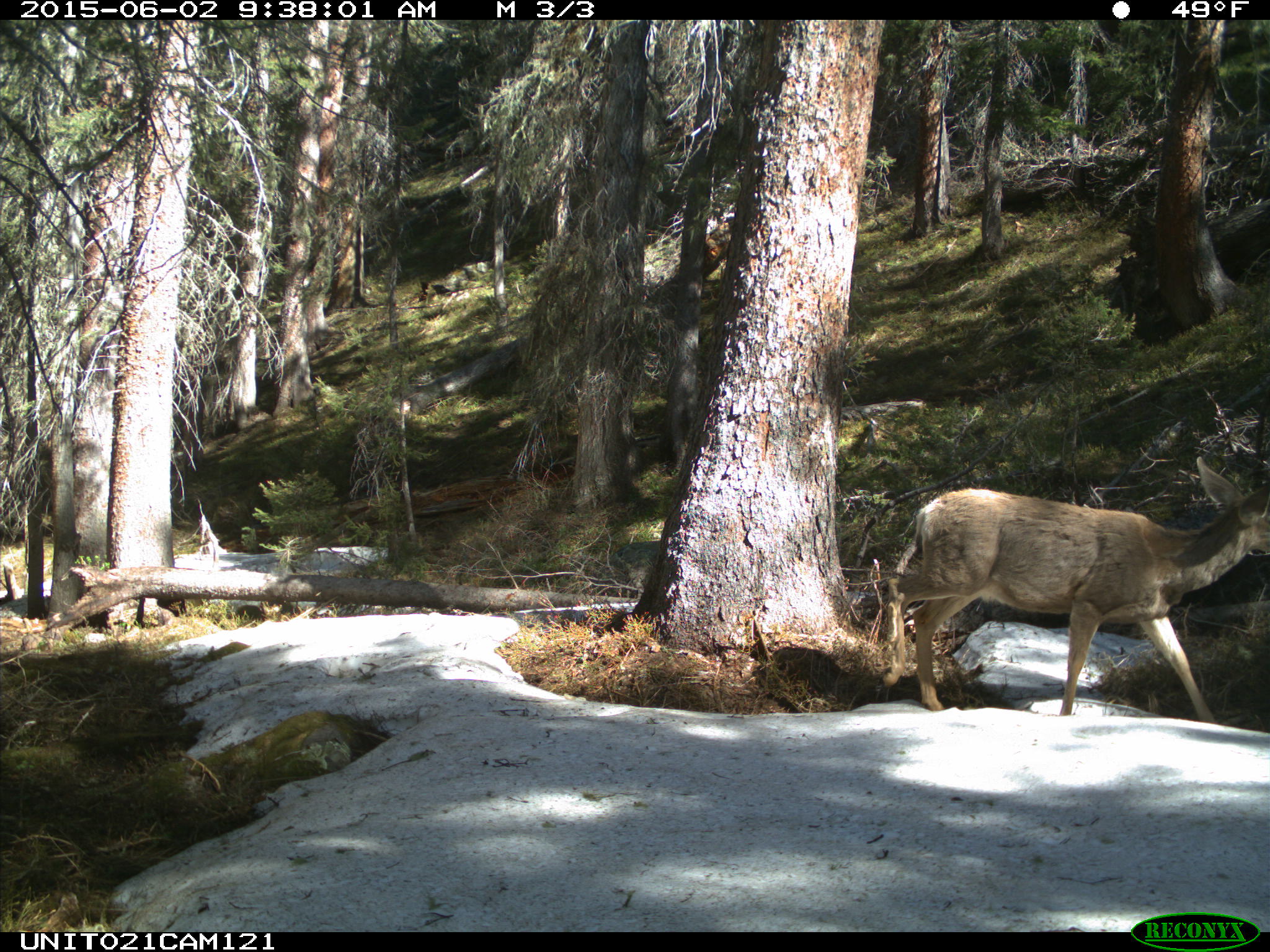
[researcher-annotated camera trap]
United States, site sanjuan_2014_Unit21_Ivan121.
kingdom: Animalia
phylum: Chordata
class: Mammalia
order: Artiodactyla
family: Cervidae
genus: Odocoileus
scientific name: Odocoileus hemionus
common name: mule deer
Odocoileus hemionus (mule deer).